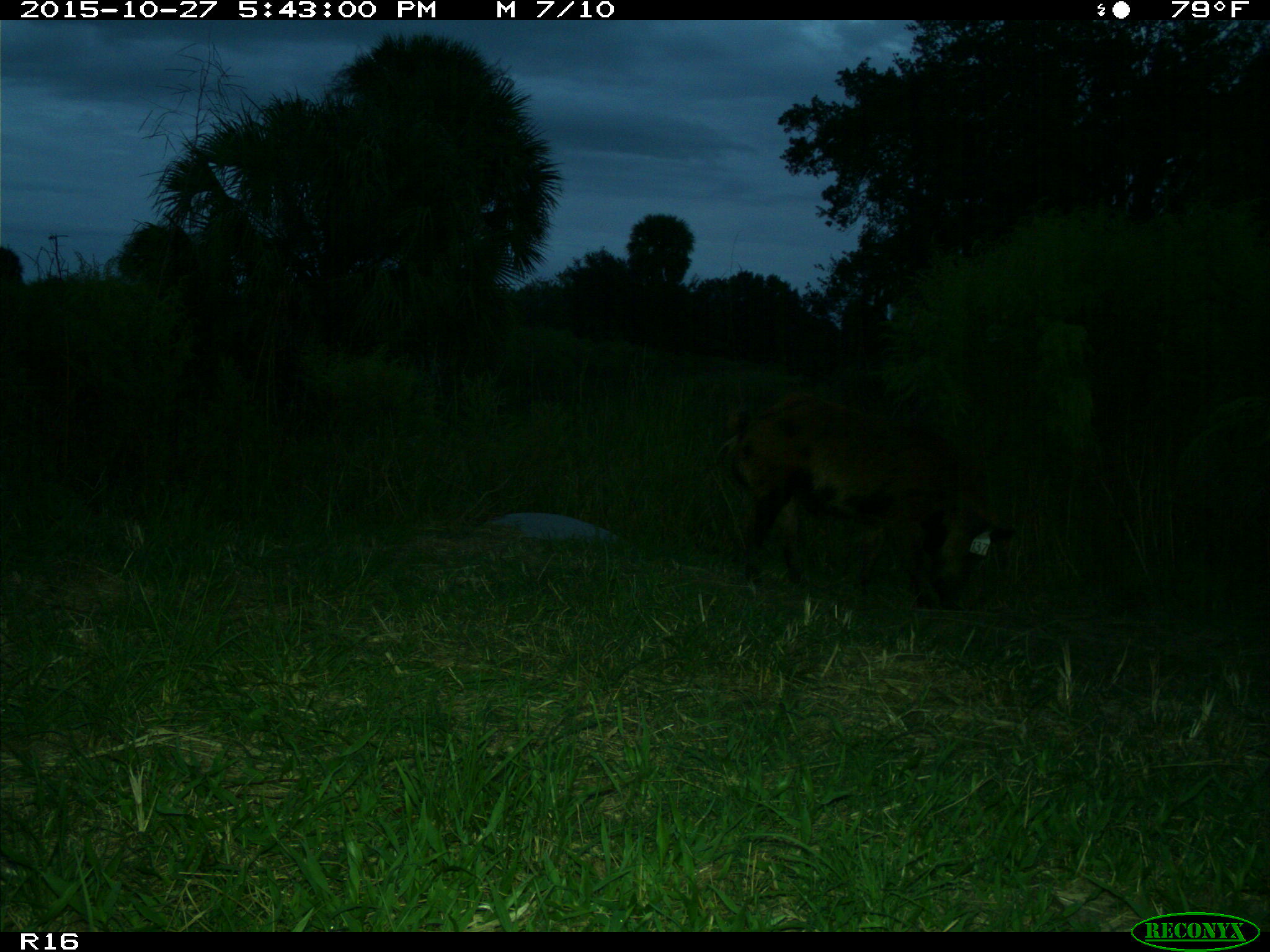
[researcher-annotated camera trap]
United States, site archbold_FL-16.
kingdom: Animalia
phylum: Chordata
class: Mammalia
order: Artiodactyla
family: Suidae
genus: Sus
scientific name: Sus scrofa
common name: wild boar